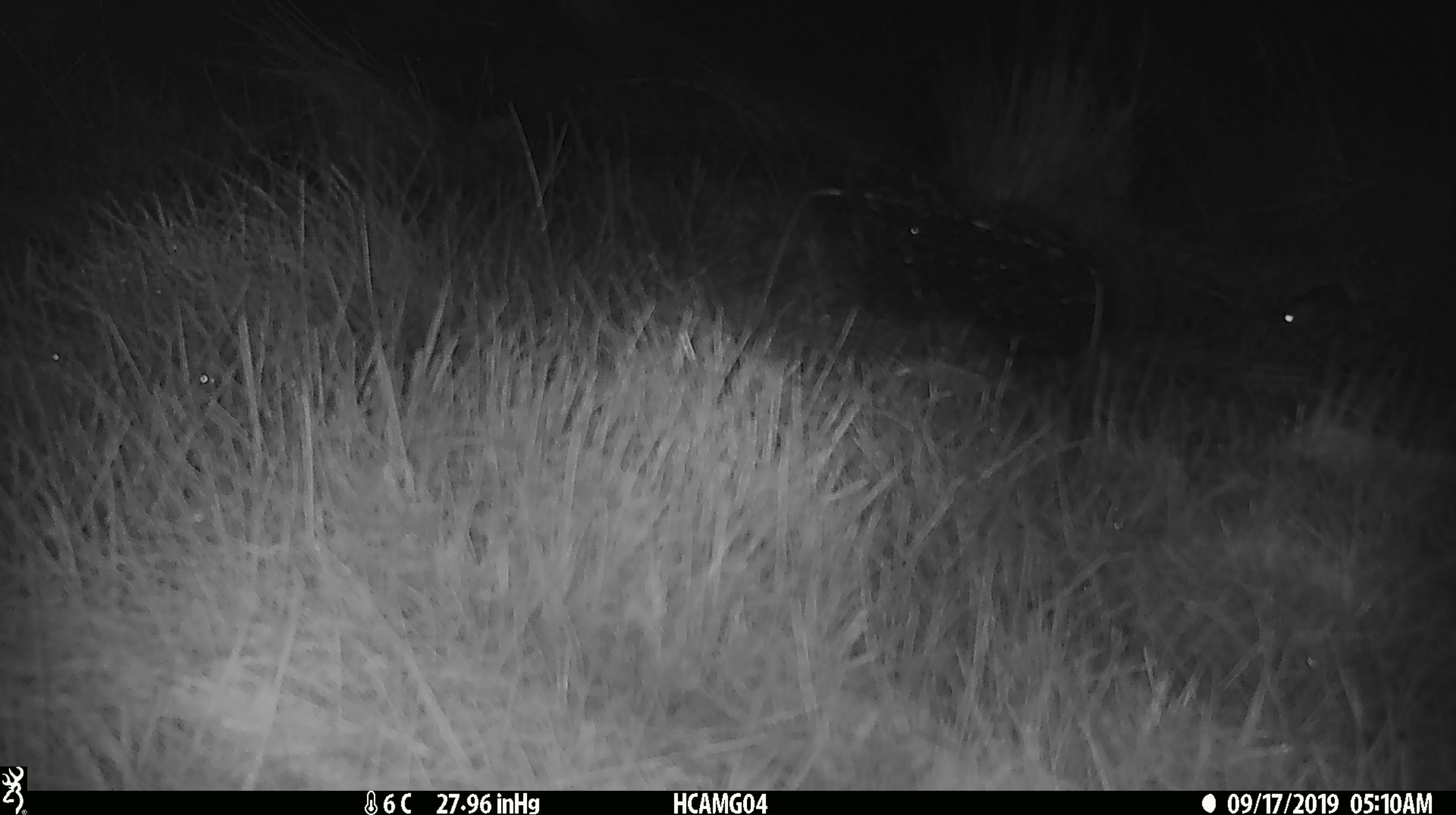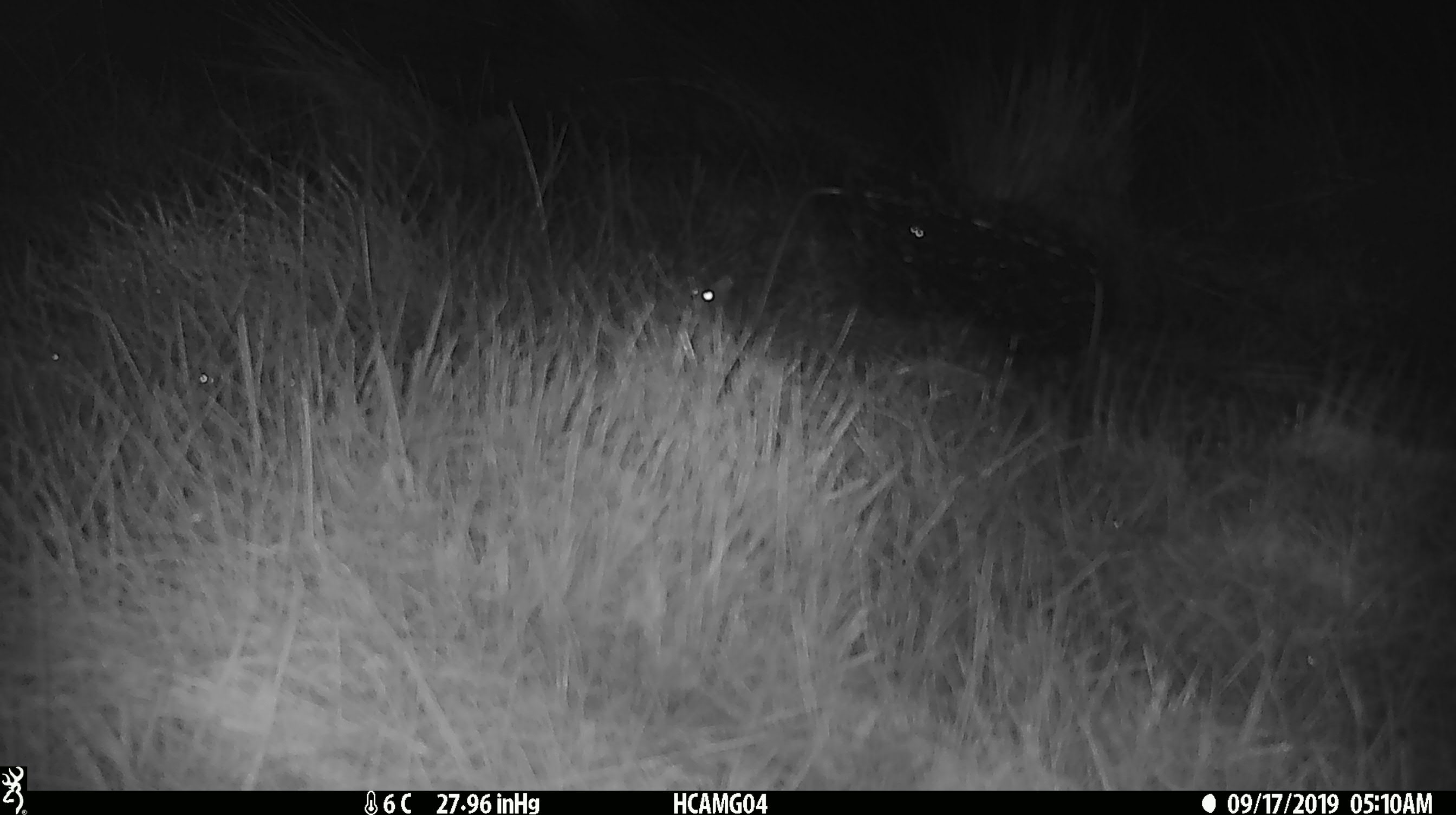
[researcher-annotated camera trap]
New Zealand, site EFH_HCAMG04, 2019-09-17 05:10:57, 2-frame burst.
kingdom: Animalia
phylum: Chordata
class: Mammalia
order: Rodentia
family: Muridae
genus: Mus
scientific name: Mus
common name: mouse